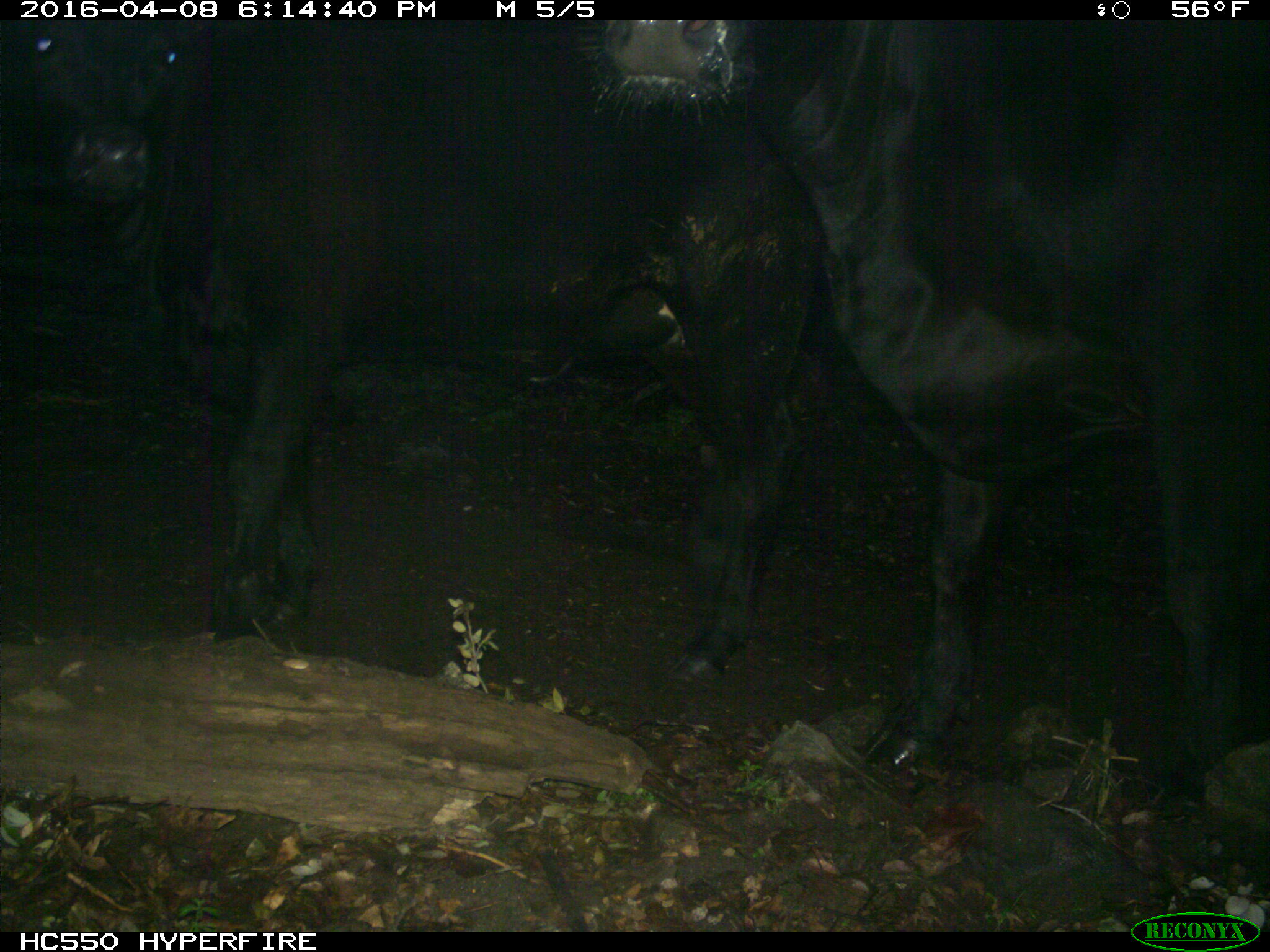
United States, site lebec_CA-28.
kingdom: Animalia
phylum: Chordata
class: Mammalia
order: Artiodactyla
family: Bovidae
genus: Bos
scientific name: Bos taurus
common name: domestic cow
Bos taurus (domestic cow).